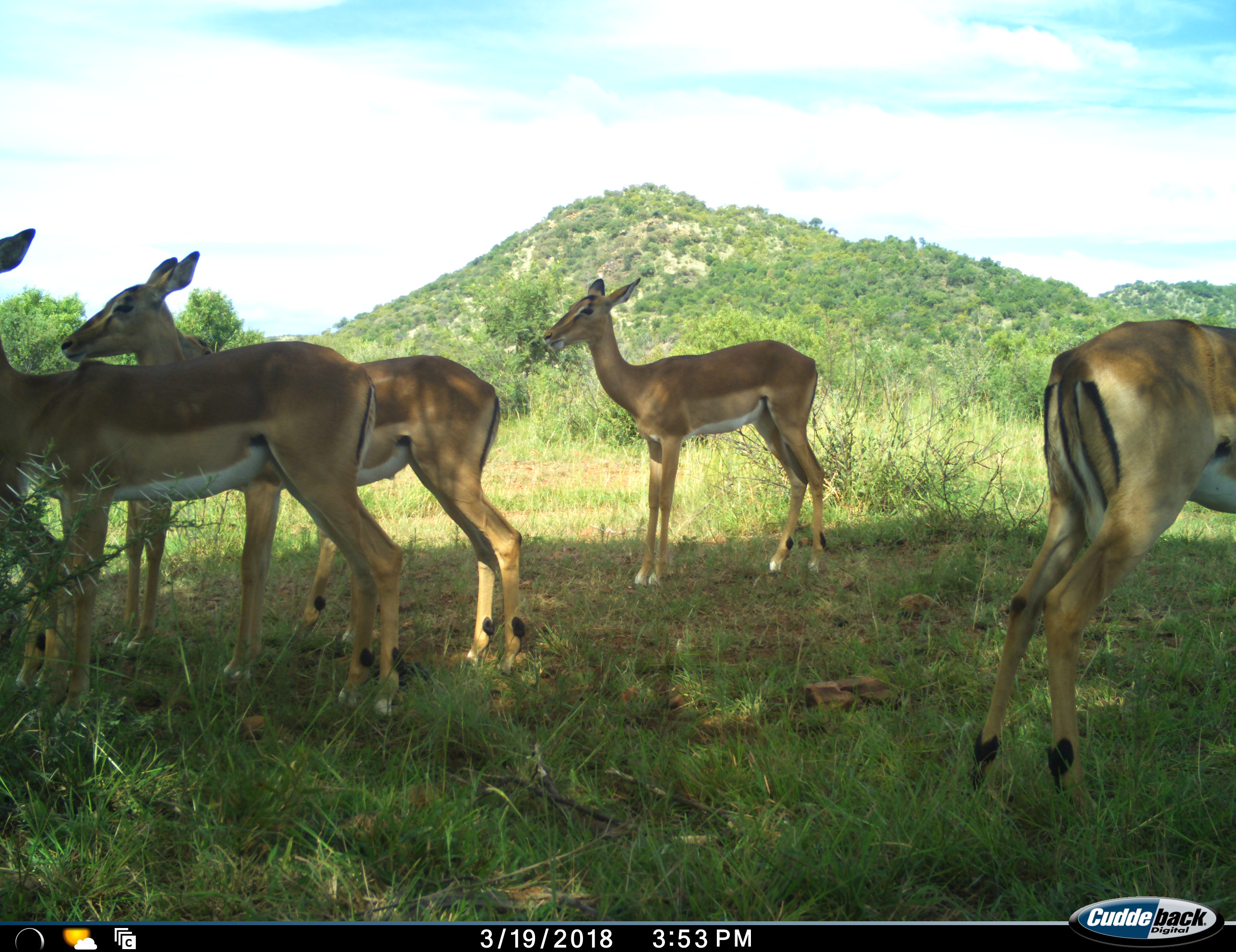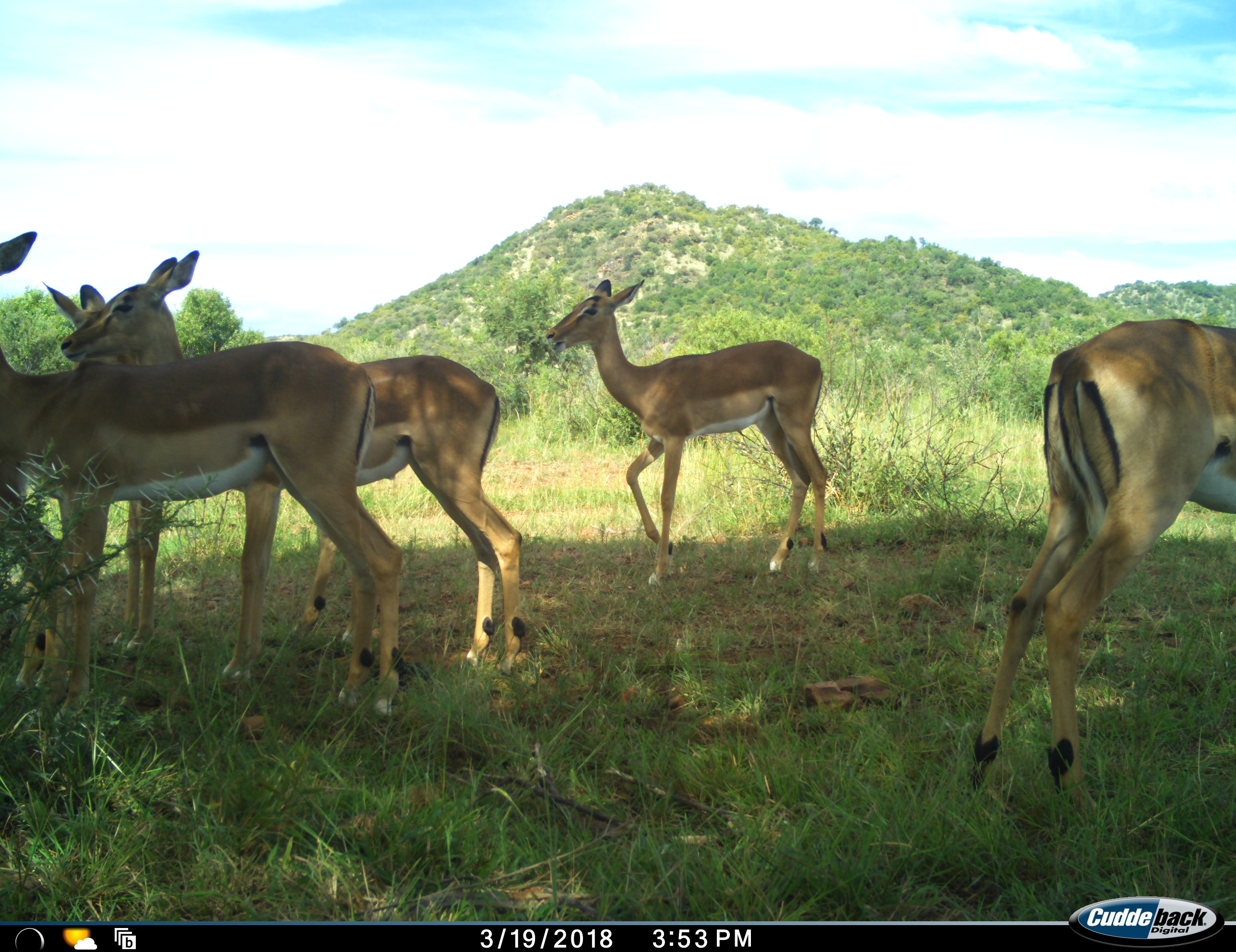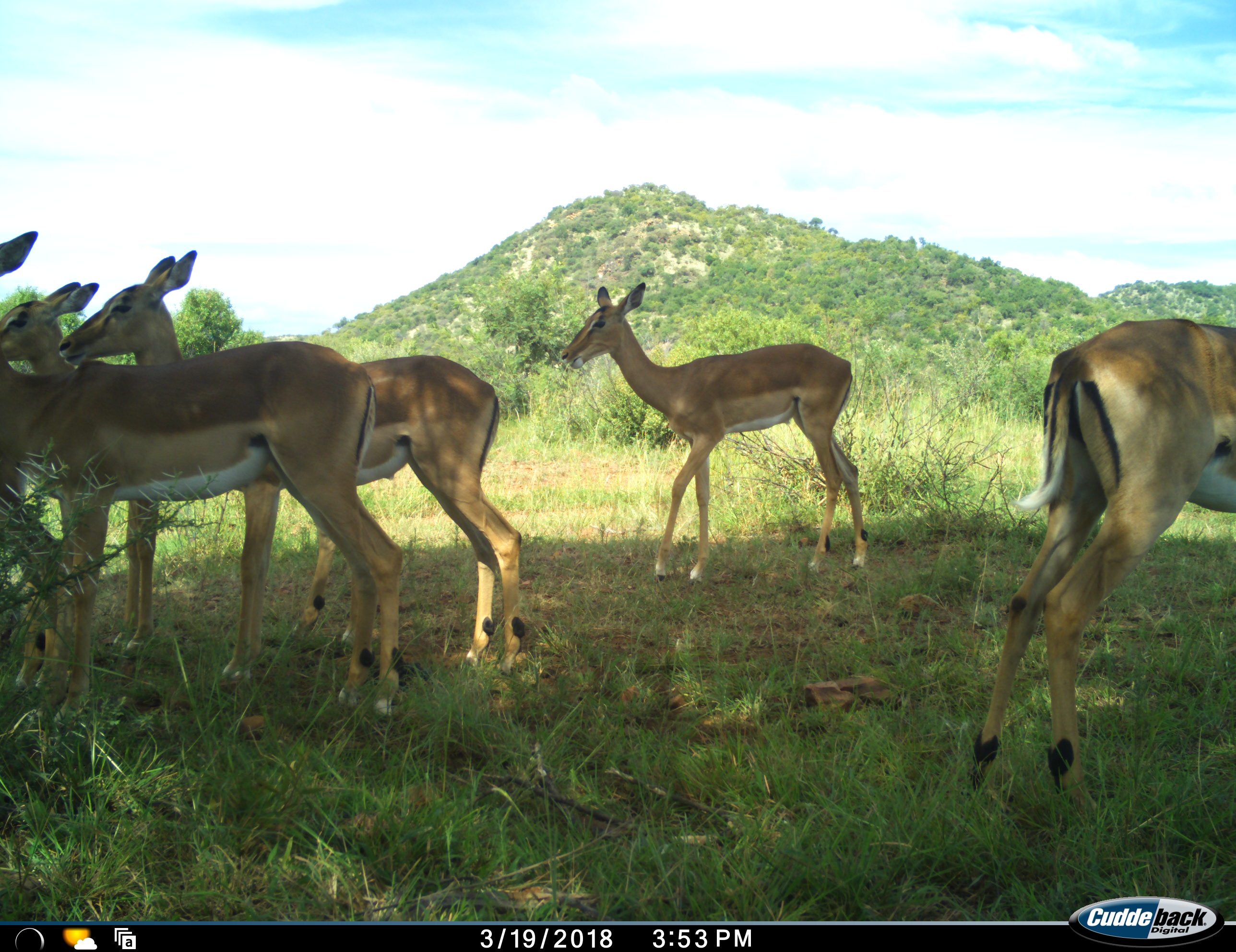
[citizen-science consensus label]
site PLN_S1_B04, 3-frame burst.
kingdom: Animalia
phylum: Chordata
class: Mammalia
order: Artiodactyla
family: Bovidae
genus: Aepyceros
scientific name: Aepyceros melampus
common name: impala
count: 5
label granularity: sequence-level